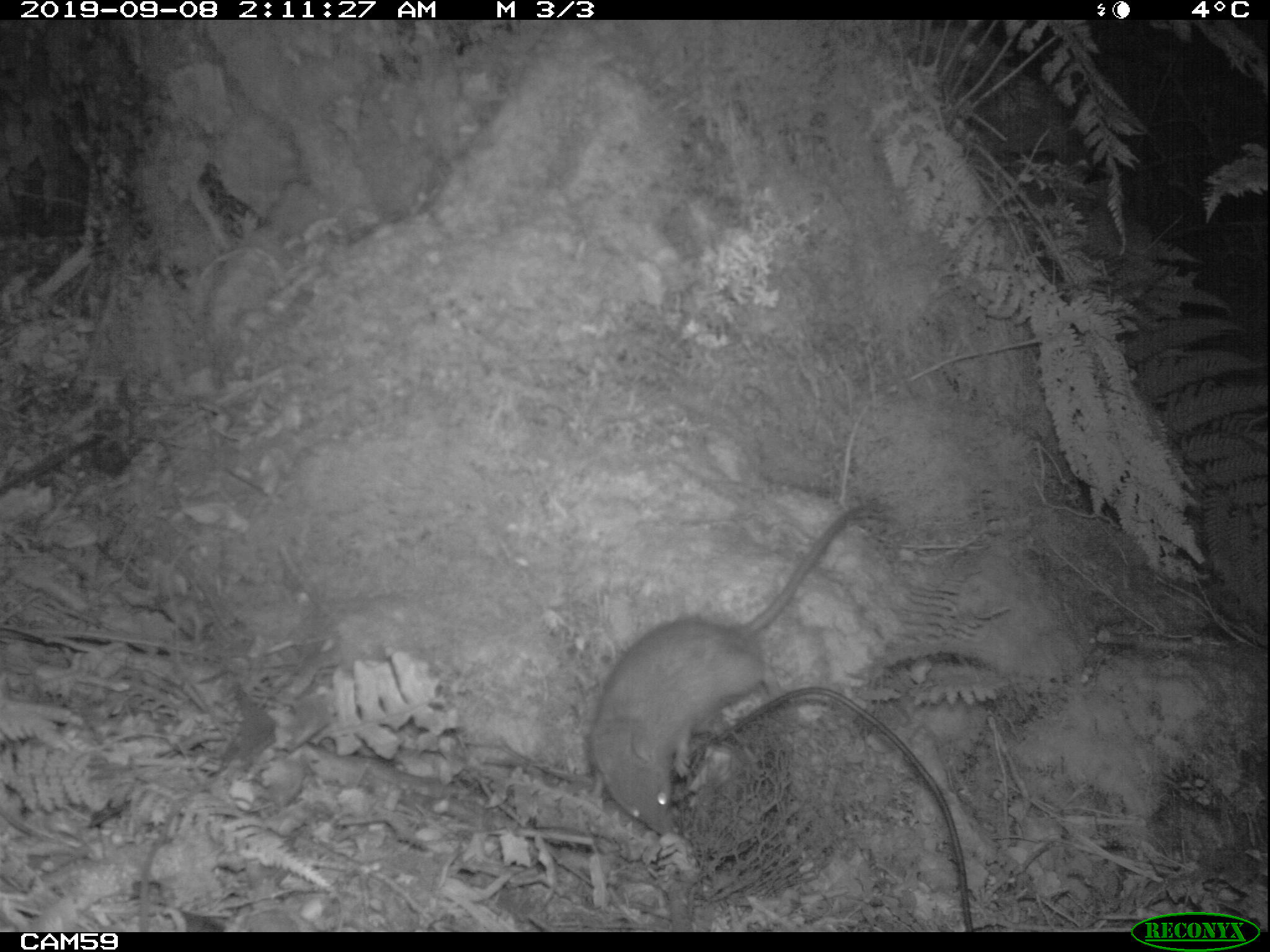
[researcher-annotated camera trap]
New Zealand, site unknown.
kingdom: Animalia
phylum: Chordata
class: Mammalia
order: Rodentia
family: Muridae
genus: Rattus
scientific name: Rattus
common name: rat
Rat (Rattus).